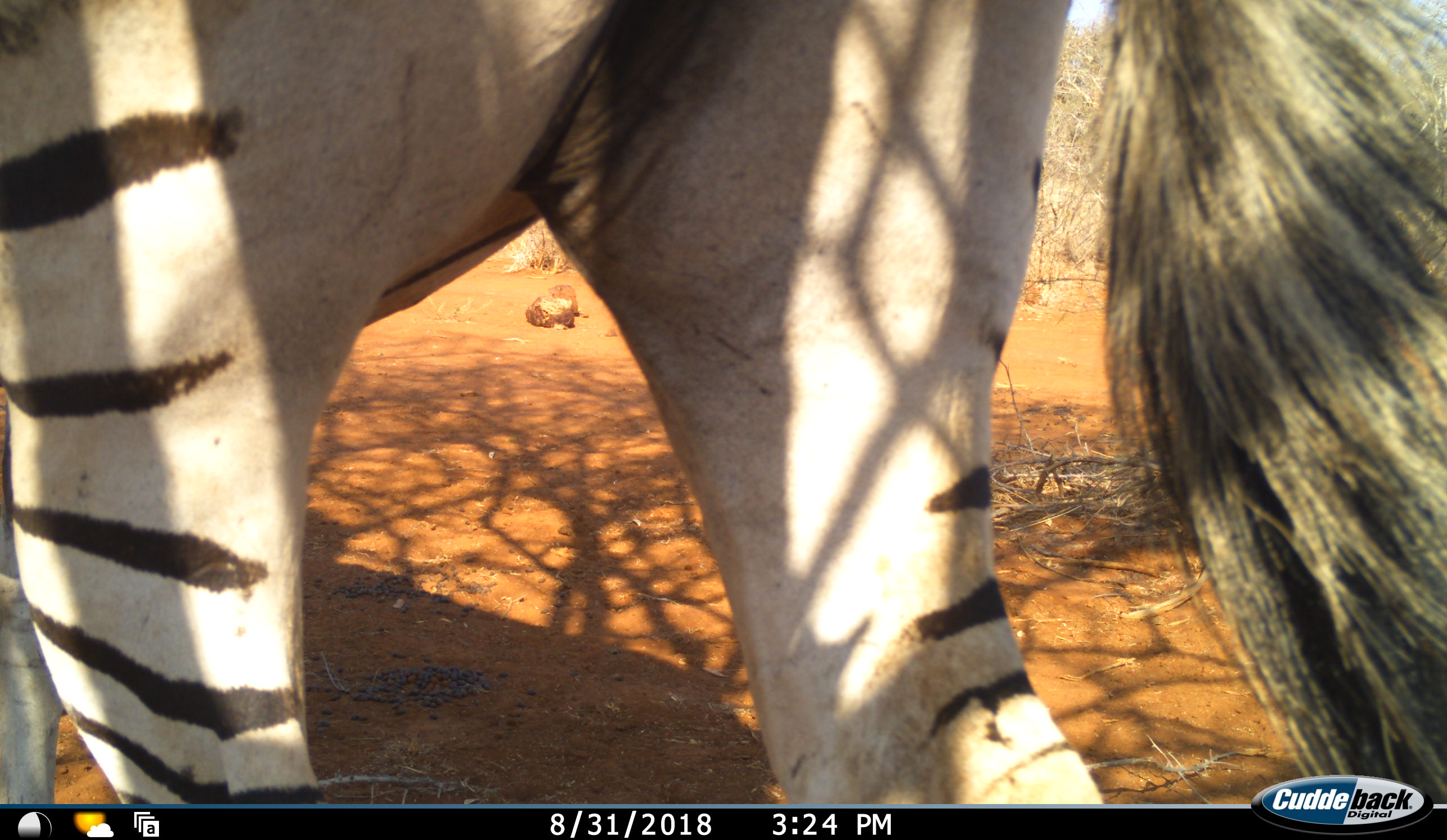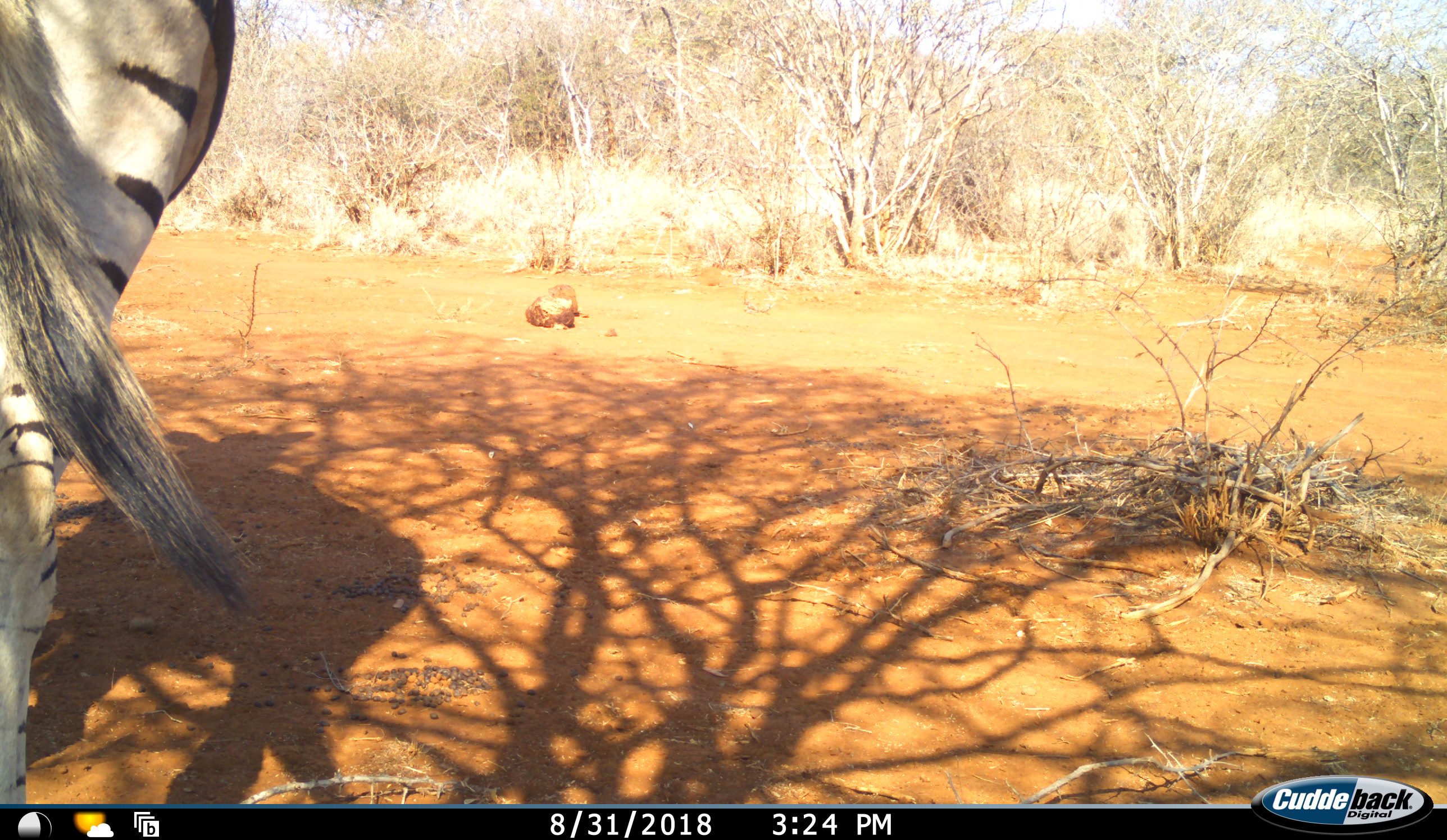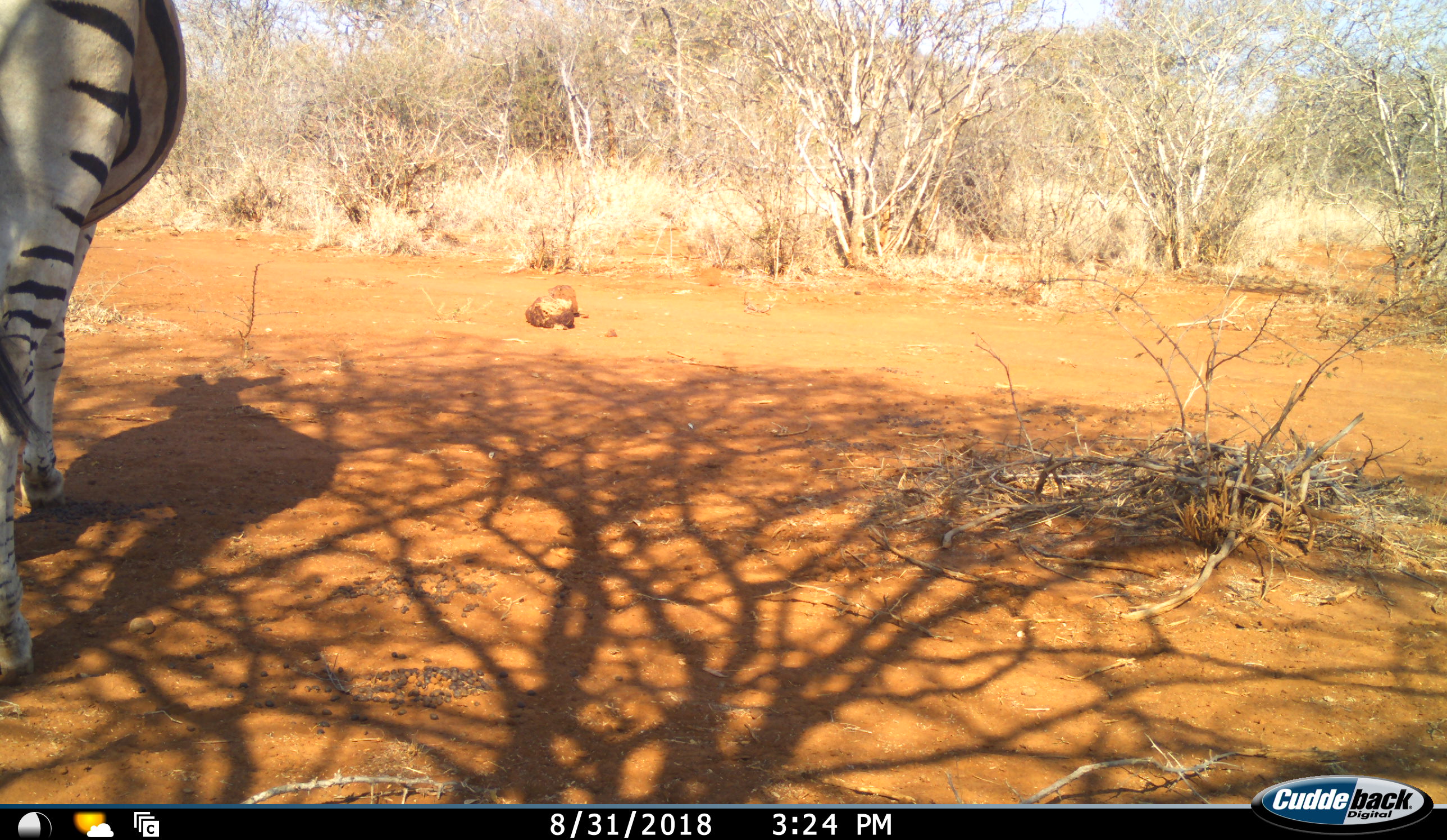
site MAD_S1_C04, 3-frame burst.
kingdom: Animalia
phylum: Chordata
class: Mammalia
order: Perissodactyla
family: Equidae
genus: Equus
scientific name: Equus quagga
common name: plains zebra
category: zebraplains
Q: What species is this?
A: Zebraplains (plains zebra) (Equus quagga).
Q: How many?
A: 1.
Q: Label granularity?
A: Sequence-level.